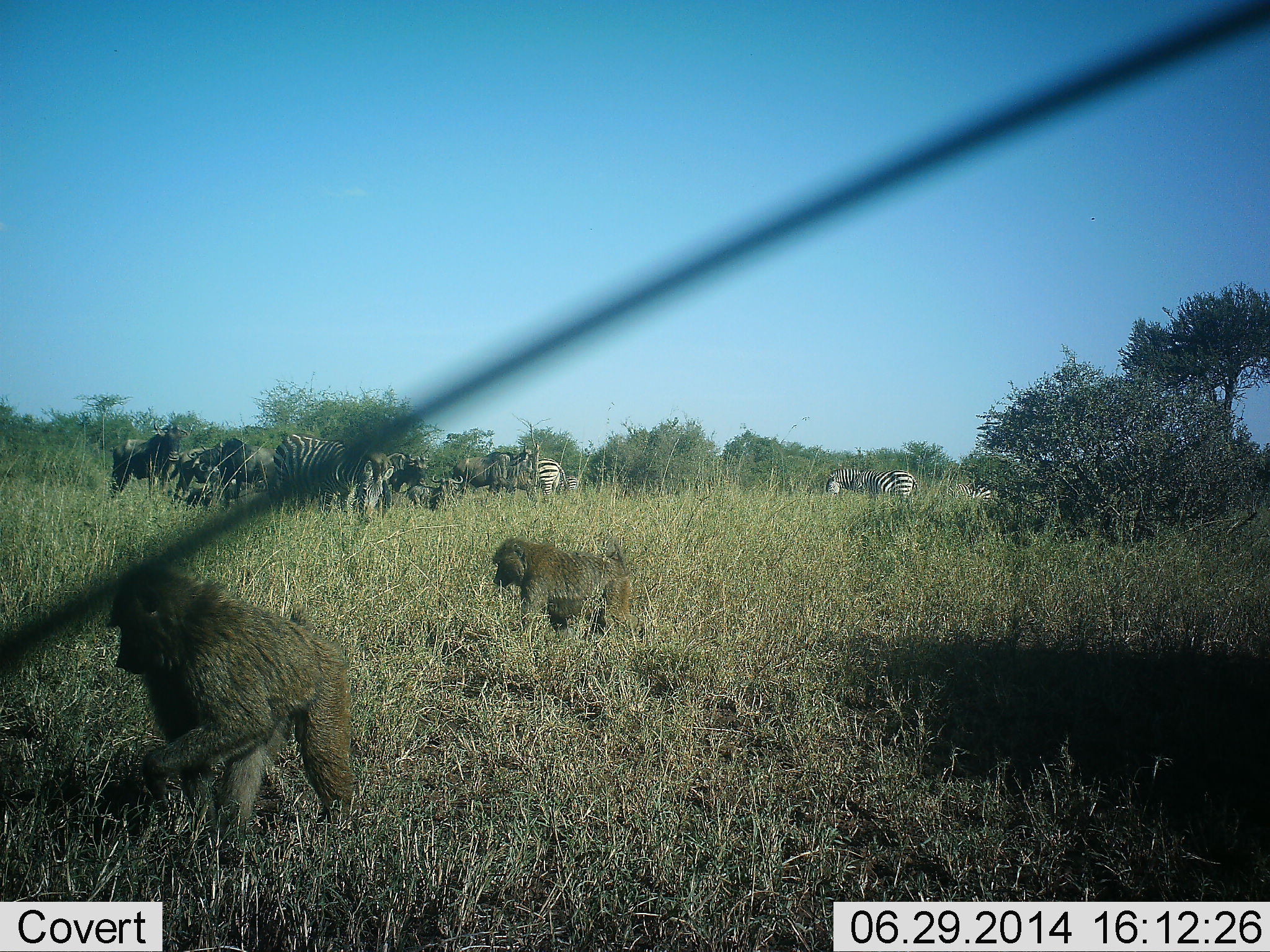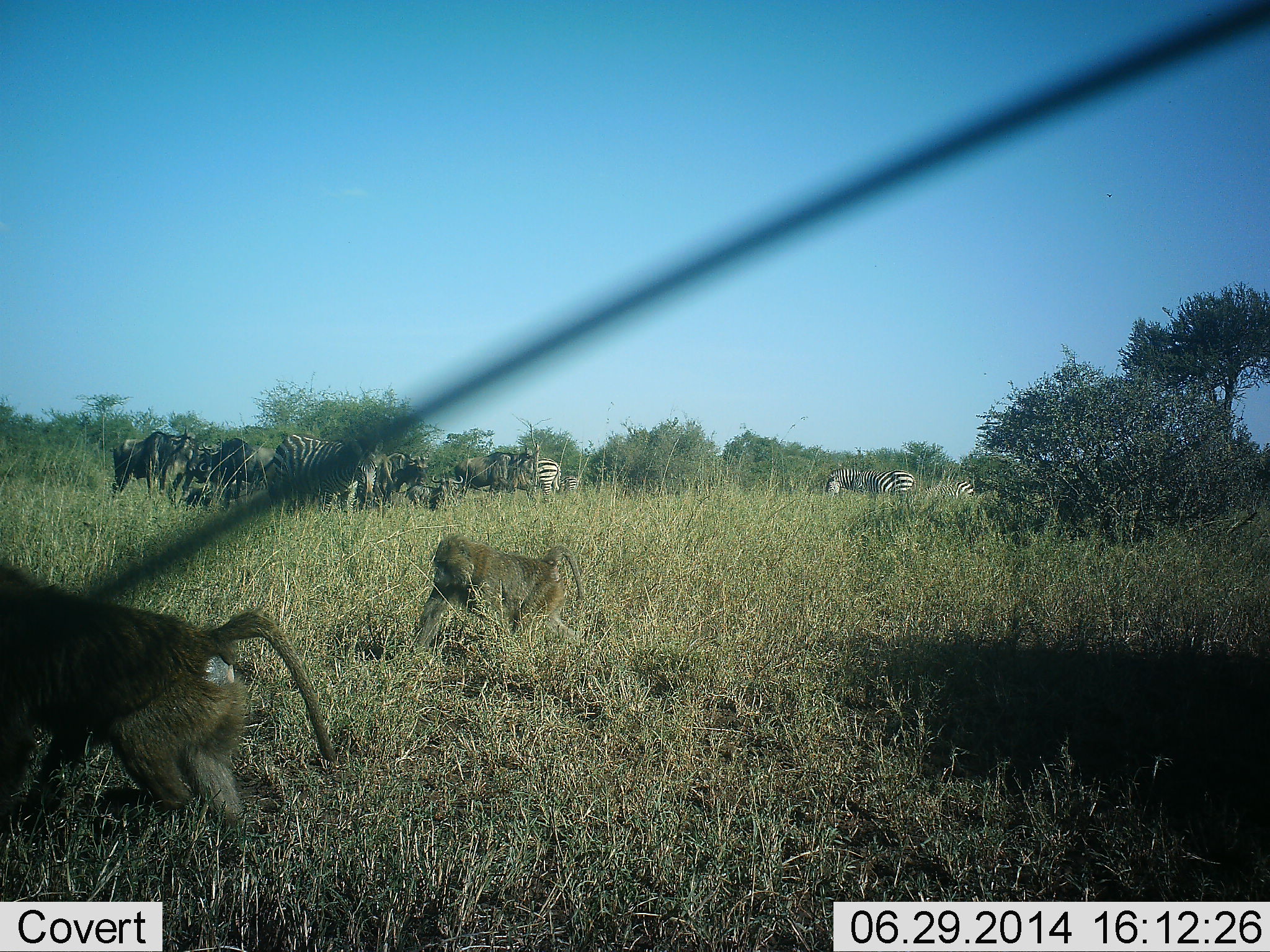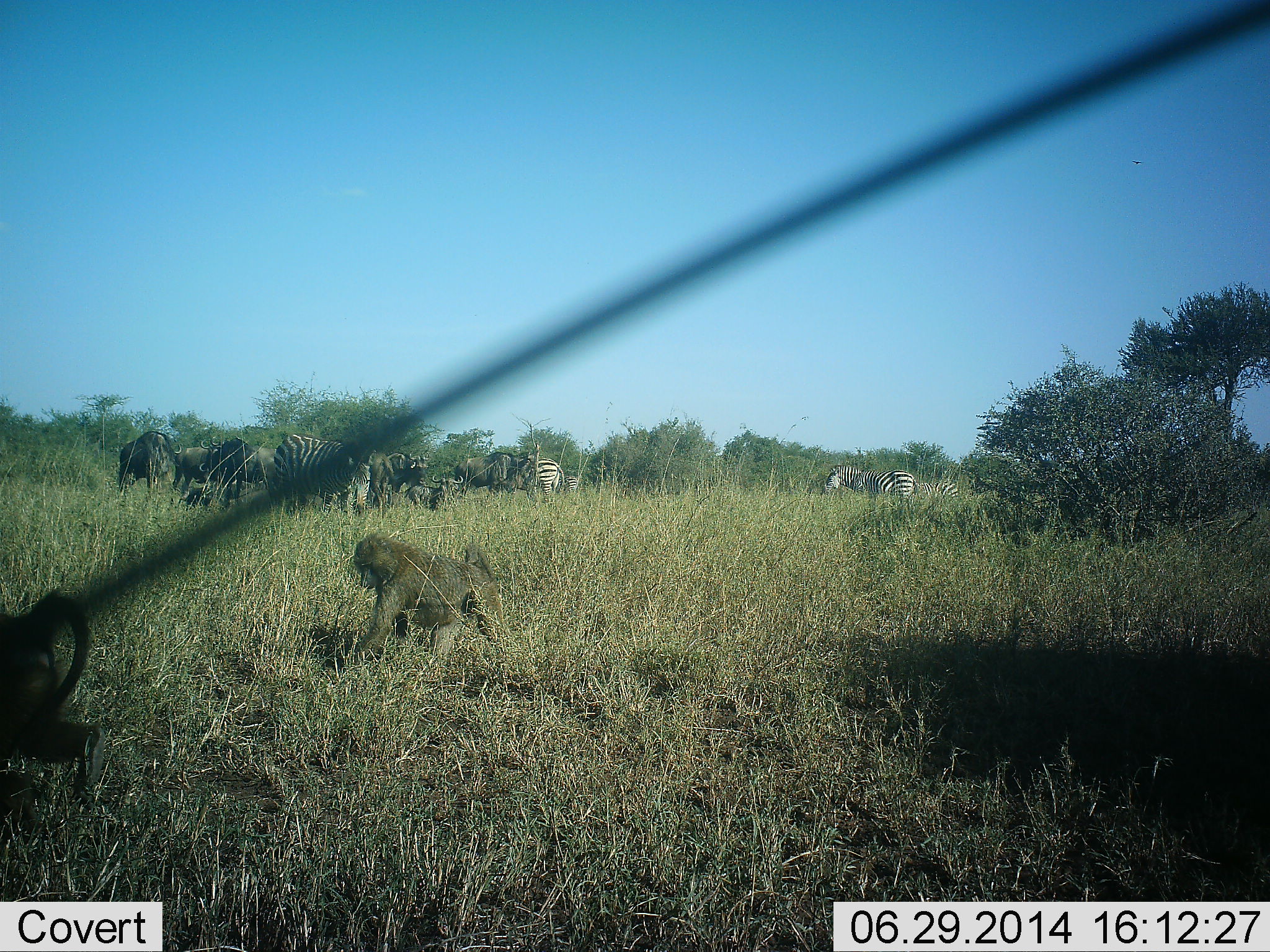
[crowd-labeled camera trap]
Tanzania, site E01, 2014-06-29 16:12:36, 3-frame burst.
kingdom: Animalia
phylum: Chordata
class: Mammalia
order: Primates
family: Cercopithecidae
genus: Papio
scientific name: Papio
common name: baboon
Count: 2.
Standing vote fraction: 0%.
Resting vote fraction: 0%.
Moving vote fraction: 100%.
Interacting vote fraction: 0%.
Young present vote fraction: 0%.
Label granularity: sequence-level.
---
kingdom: Animalia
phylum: Chordata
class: Mammalia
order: Artiodactyla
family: Bovidae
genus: Connochaetes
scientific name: Connochaetes taurinus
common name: blue wildebeest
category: wildebeest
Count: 5.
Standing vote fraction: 70%.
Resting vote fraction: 10%.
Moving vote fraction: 10%.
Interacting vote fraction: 0%.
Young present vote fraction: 0%.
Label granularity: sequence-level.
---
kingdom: Animalia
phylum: Chordata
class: Mammalia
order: Perissodactyla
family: Equidae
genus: Equus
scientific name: Equus quagga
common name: plains zebra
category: zebra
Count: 4.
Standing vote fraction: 75%.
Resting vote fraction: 0%.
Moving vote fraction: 42%.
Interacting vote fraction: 8%.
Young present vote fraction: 0%.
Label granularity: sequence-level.